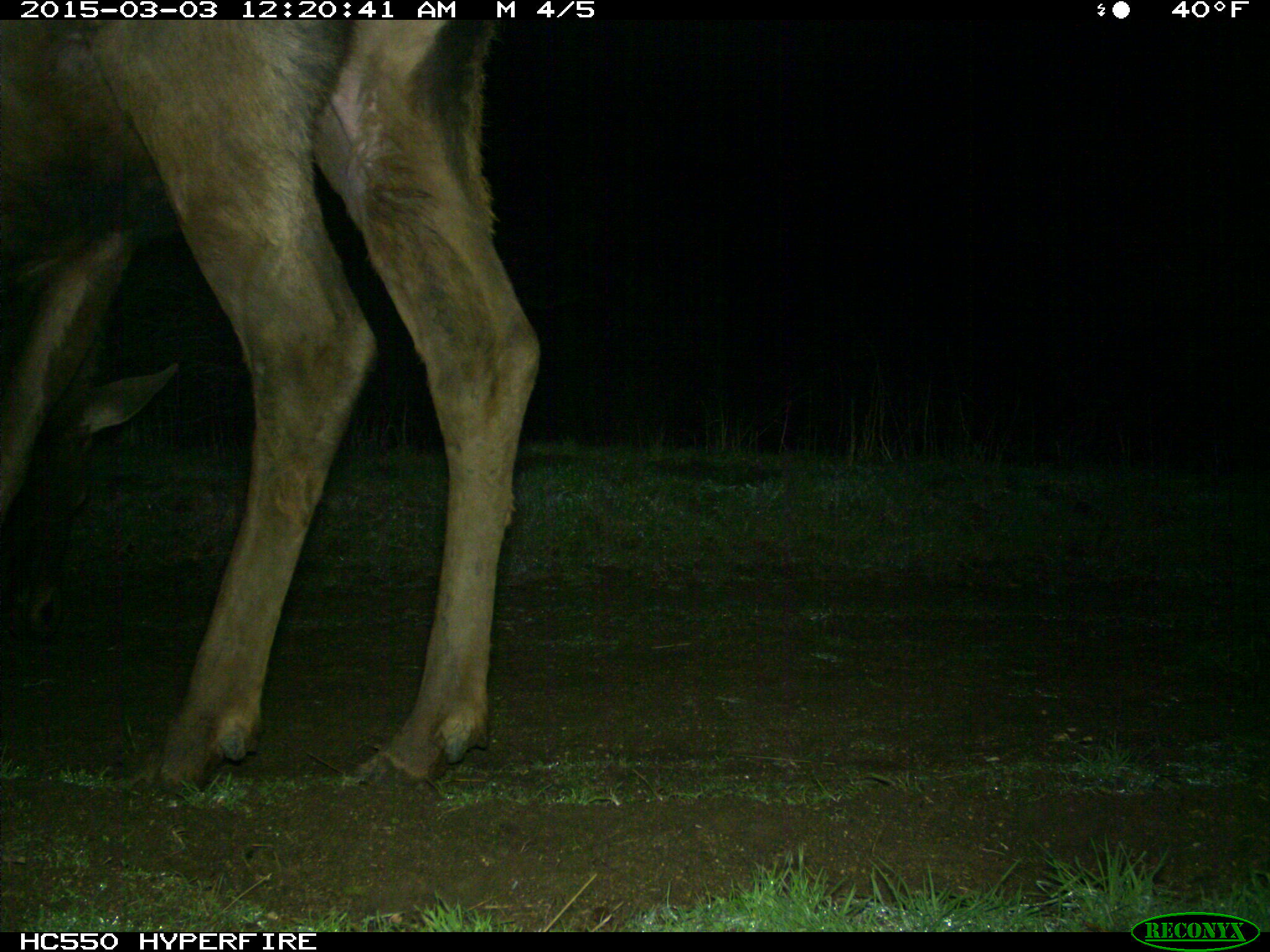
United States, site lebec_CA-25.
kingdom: Animalia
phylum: Chordata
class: Mammalia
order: Artiodactyla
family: Cervidae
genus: Cervus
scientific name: Cervus canadensis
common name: elk